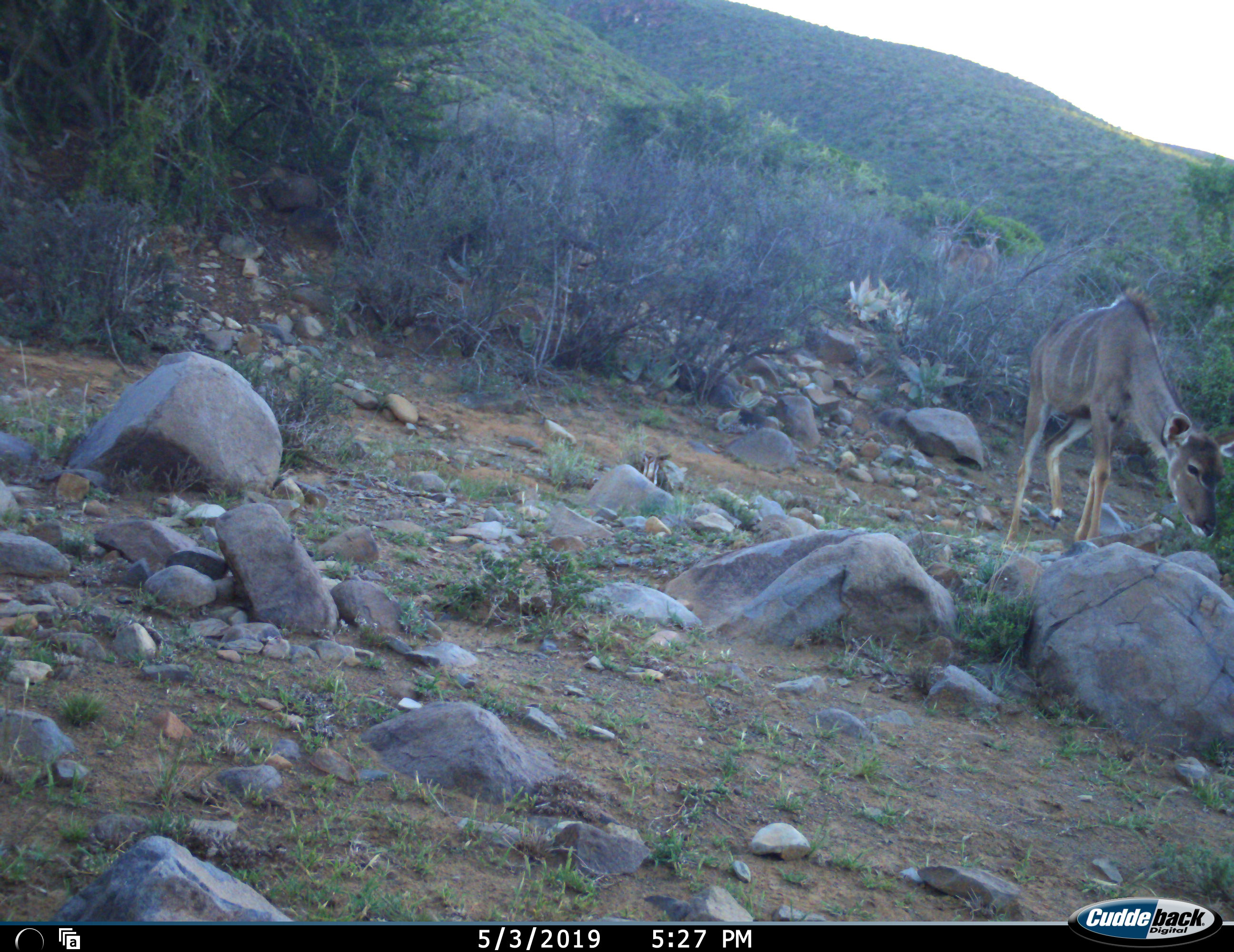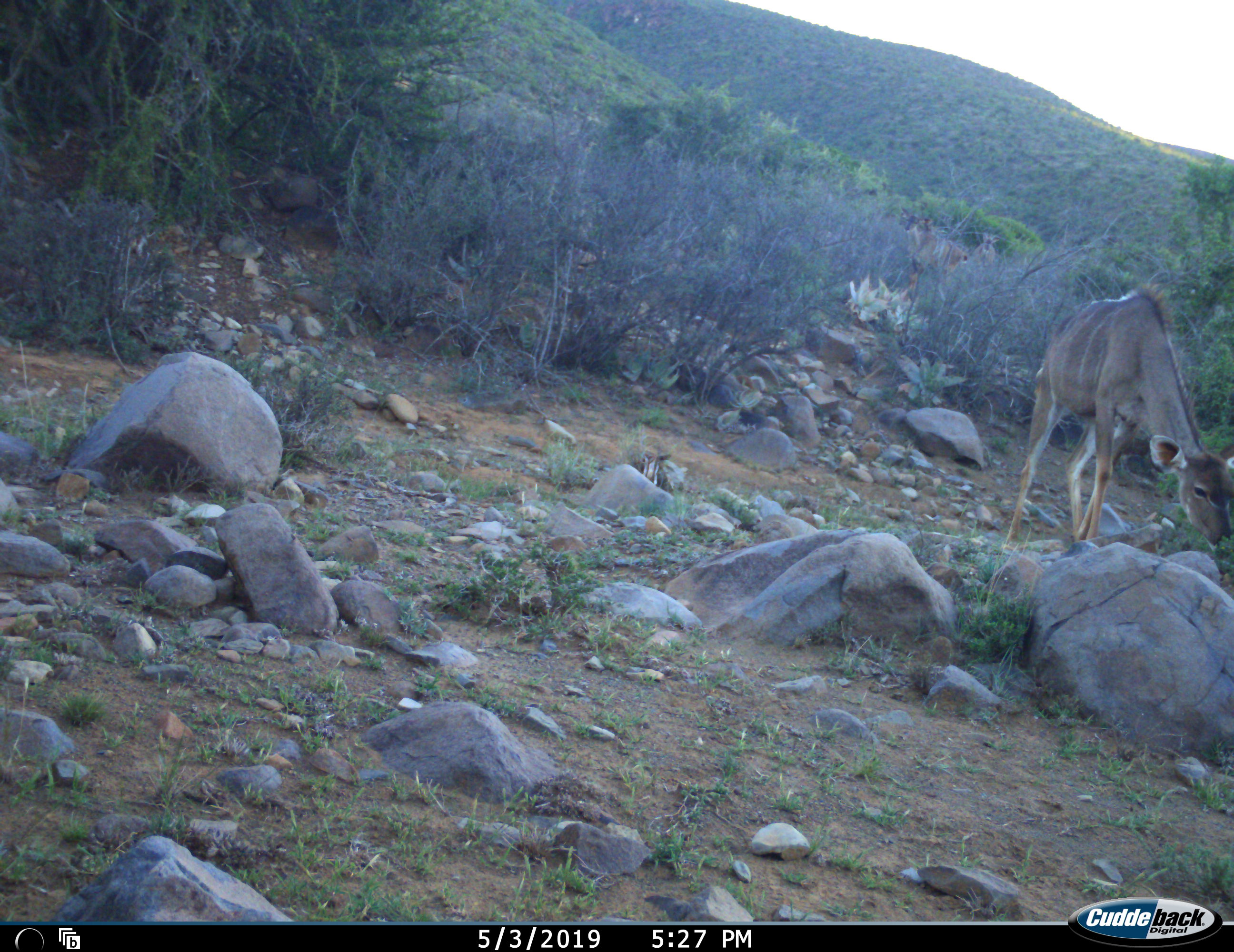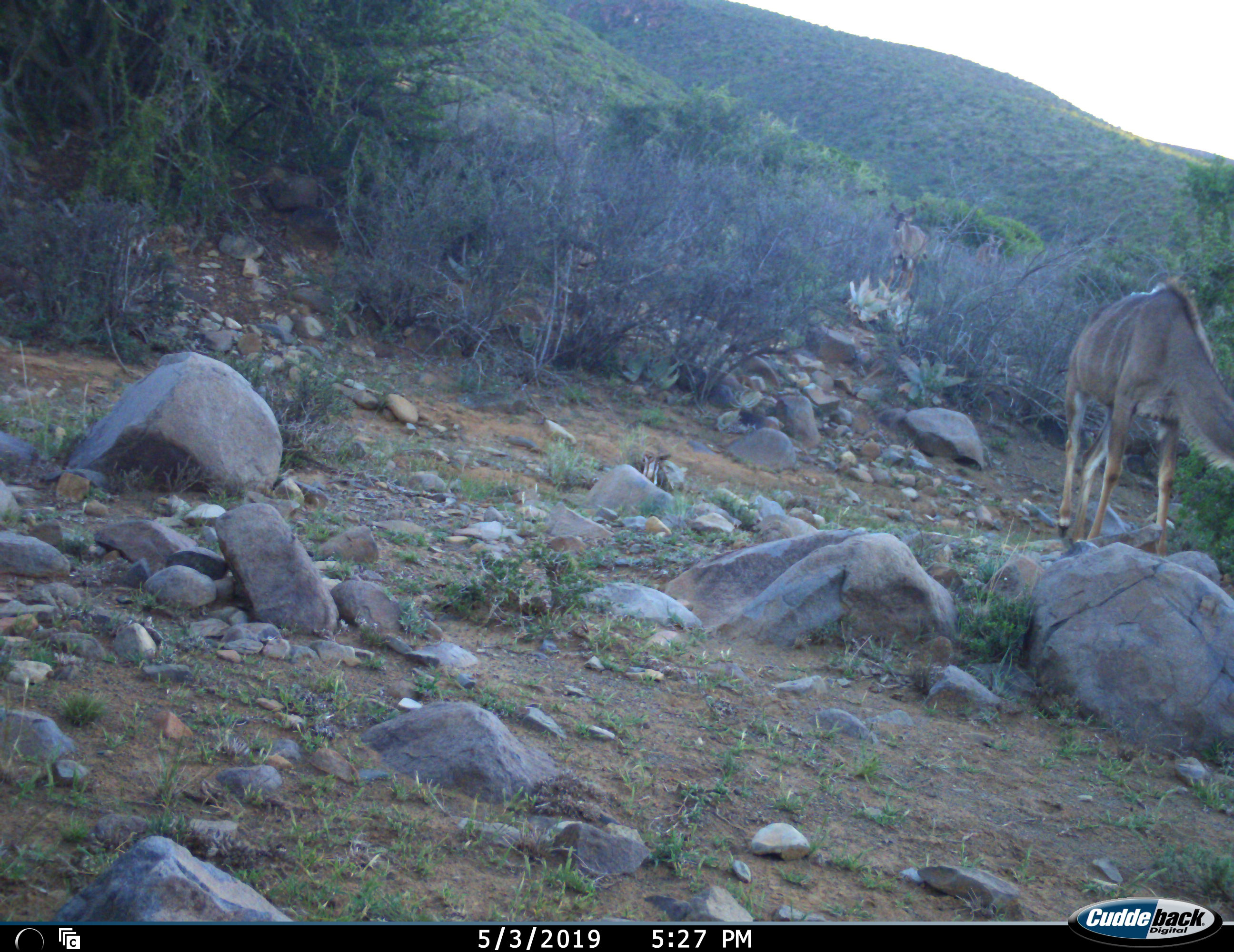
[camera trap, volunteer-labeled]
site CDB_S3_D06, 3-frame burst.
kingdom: Animalia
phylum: Chordata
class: Mammalia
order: Artiodactyla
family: Bovidae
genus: Tragelaphus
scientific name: Tragelaphus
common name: kudu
Kudu (Tragelaphus), count 3. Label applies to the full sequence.